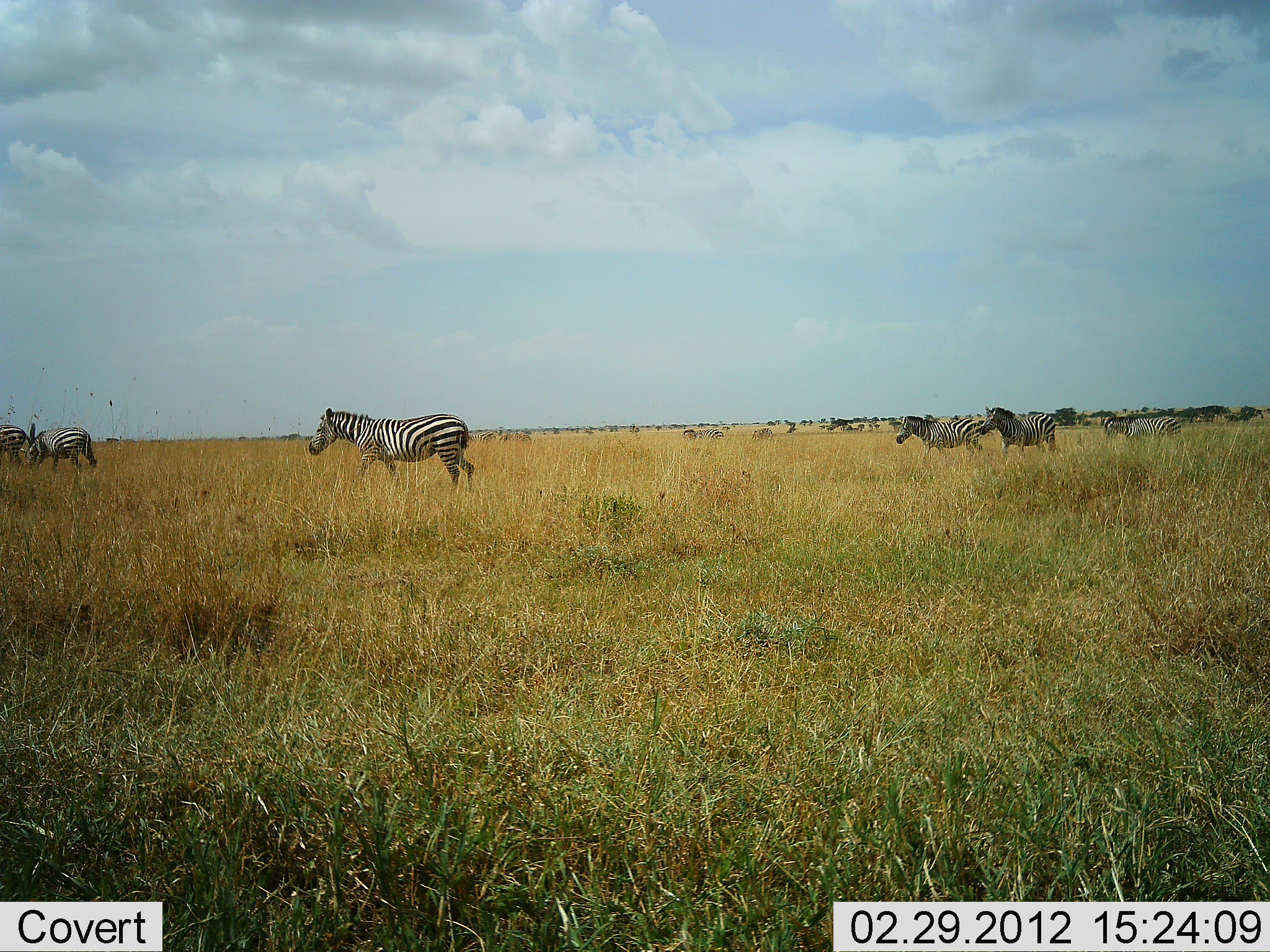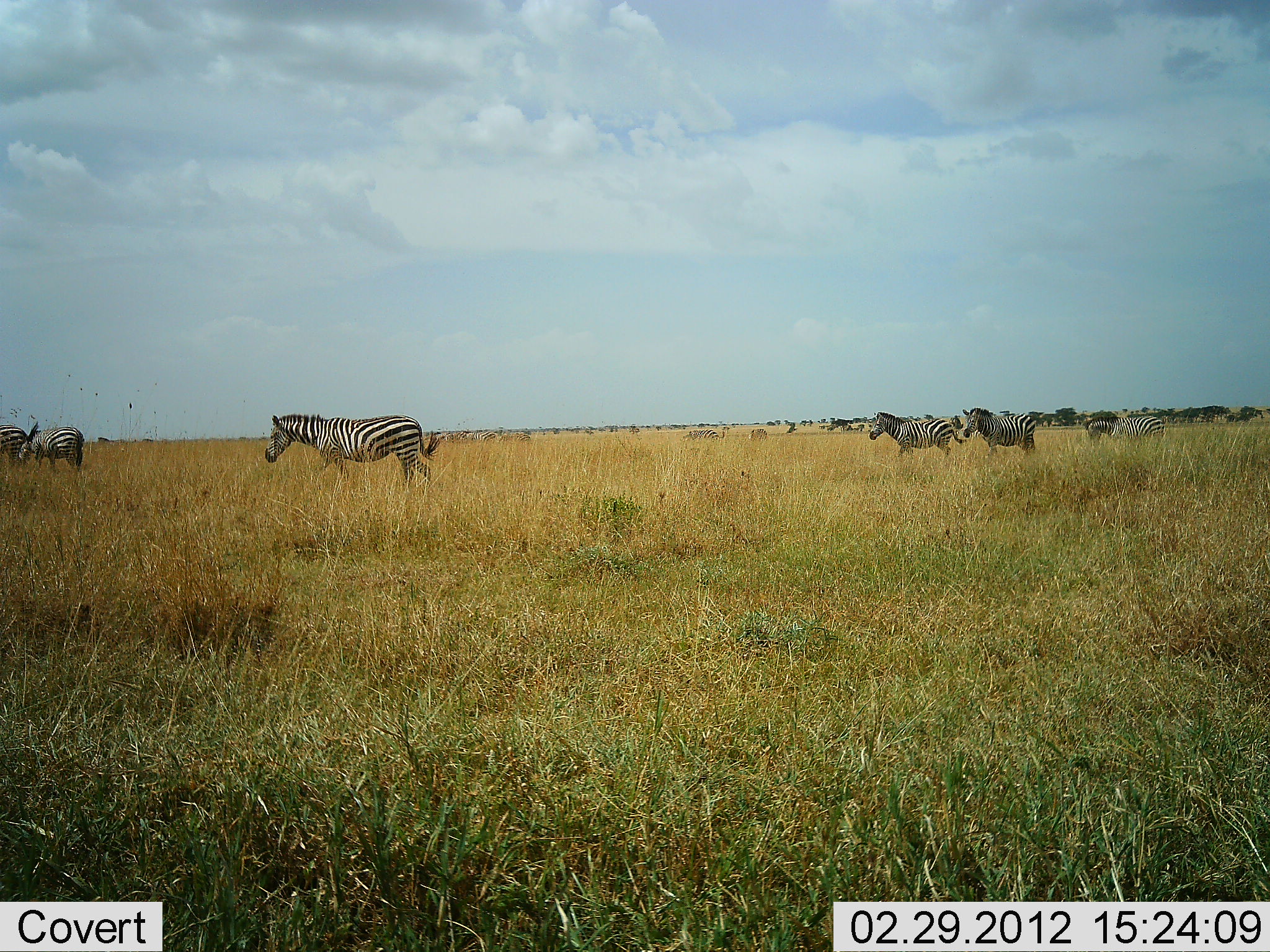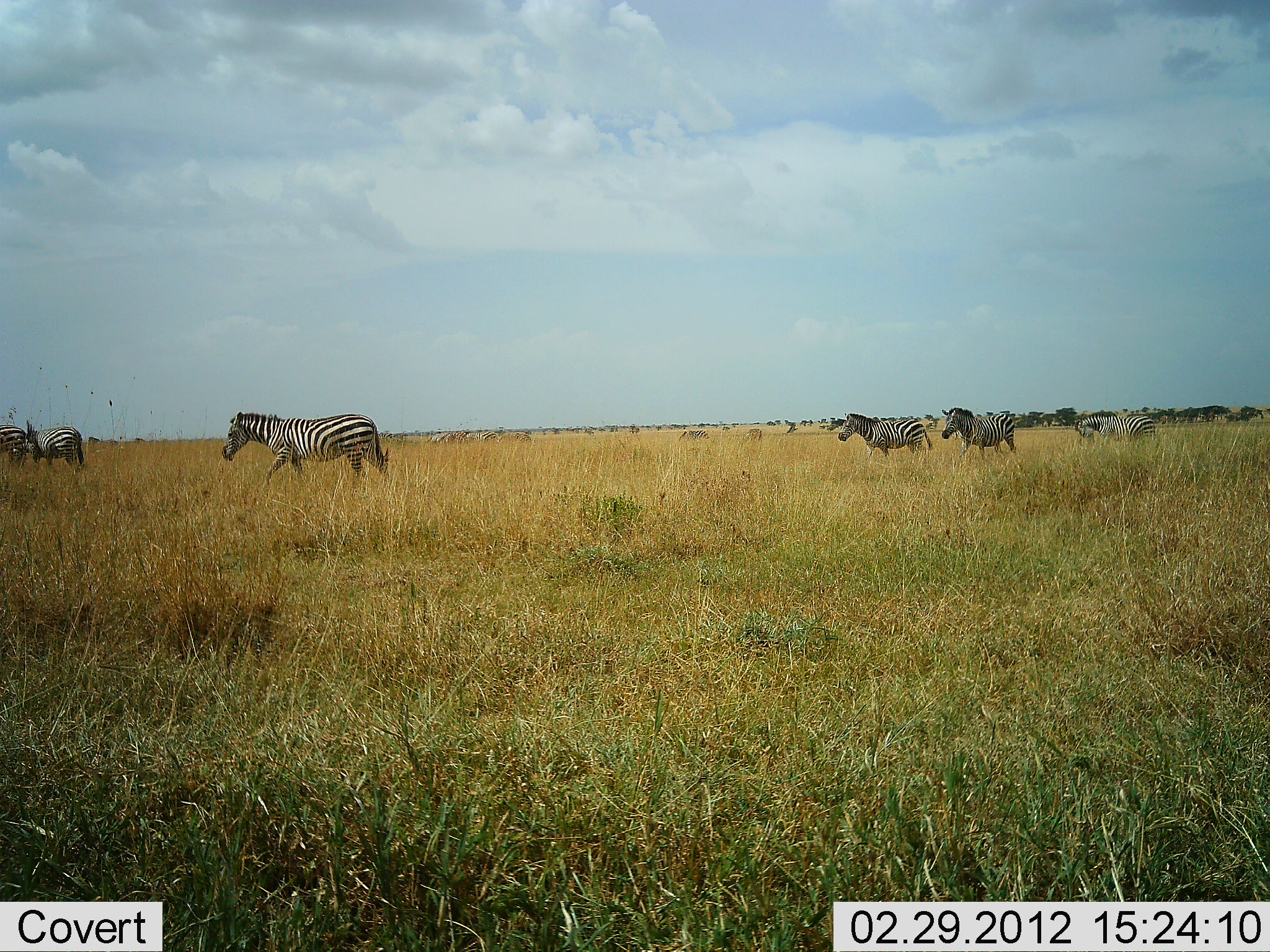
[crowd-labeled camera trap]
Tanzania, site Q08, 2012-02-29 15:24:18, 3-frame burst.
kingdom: Animalia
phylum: Chordata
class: Mammalia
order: Perissodactyla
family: Equidae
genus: Equus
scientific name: Equus quagga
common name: plains zebra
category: zebra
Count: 8.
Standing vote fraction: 23%.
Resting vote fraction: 0%.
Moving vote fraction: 92%.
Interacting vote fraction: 0%.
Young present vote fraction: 8%.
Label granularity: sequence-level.